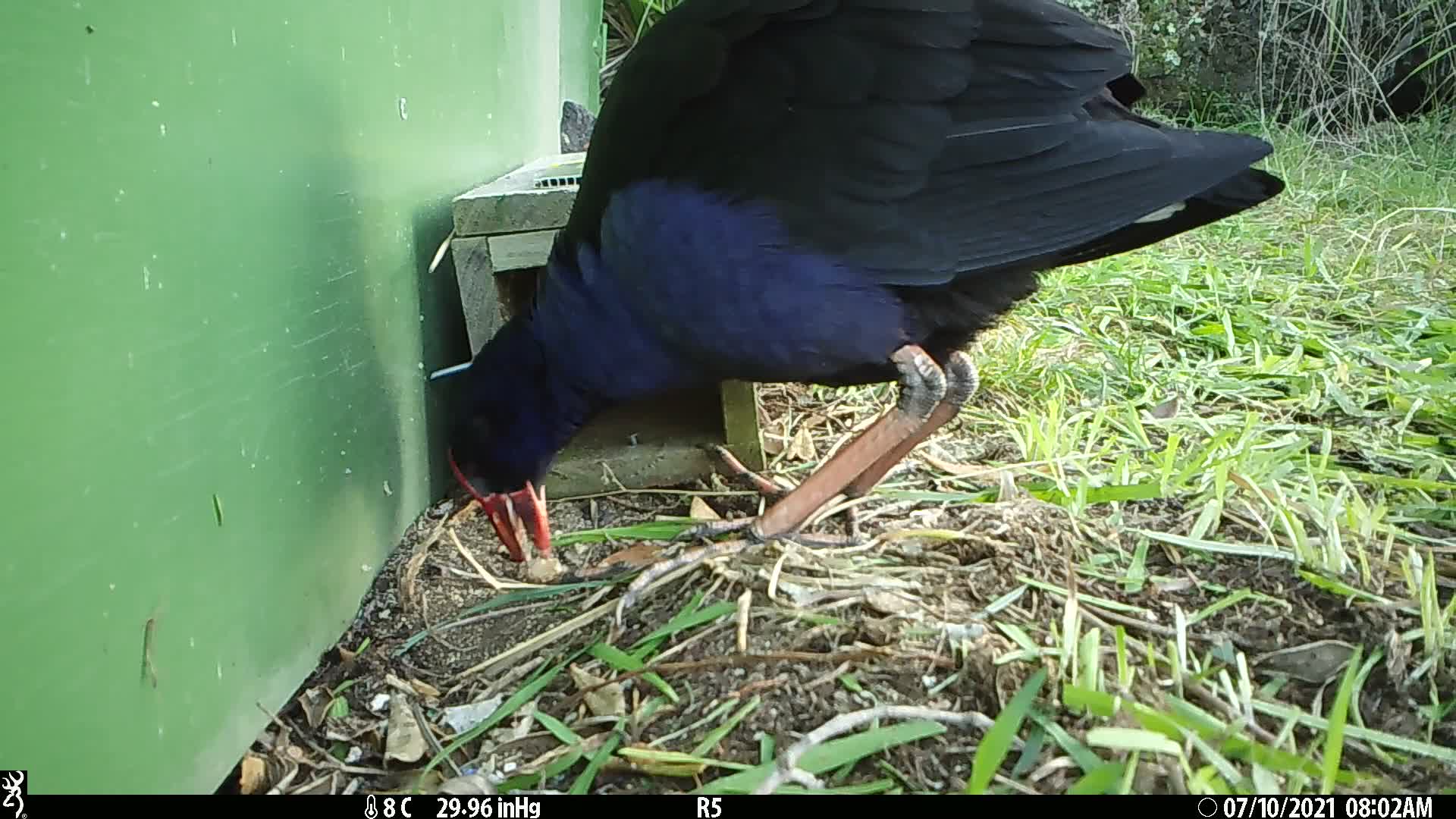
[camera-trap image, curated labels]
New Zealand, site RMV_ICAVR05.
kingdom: Animalia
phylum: Chordata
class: Aves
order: Gruiformes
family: Rallidae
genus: Porphyrio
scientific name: Porphyrio melanotus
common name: australasian swamphen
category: pukeko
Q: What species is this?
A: Pukeko (australasian swamphen) (Porphyrio melanotus).